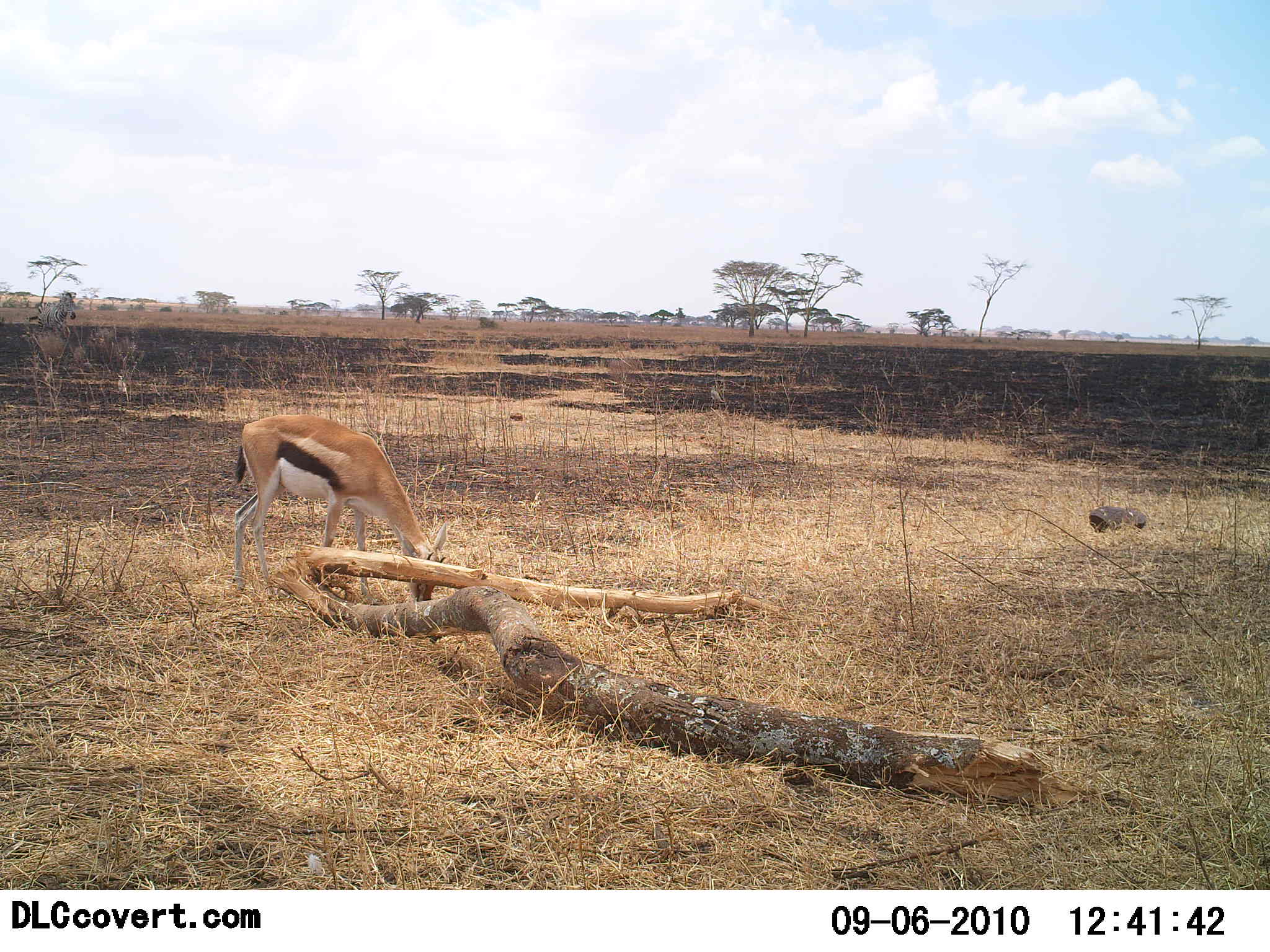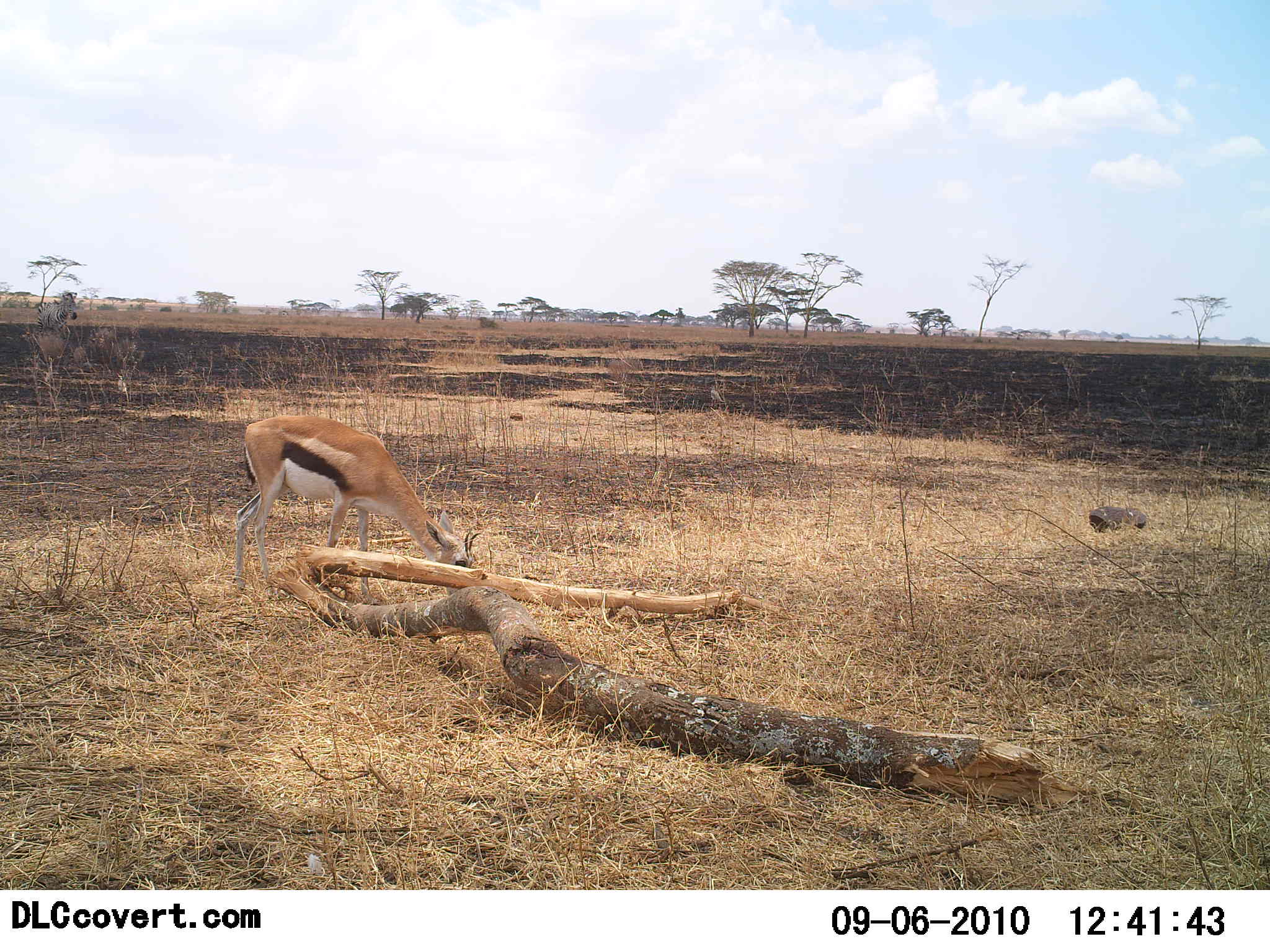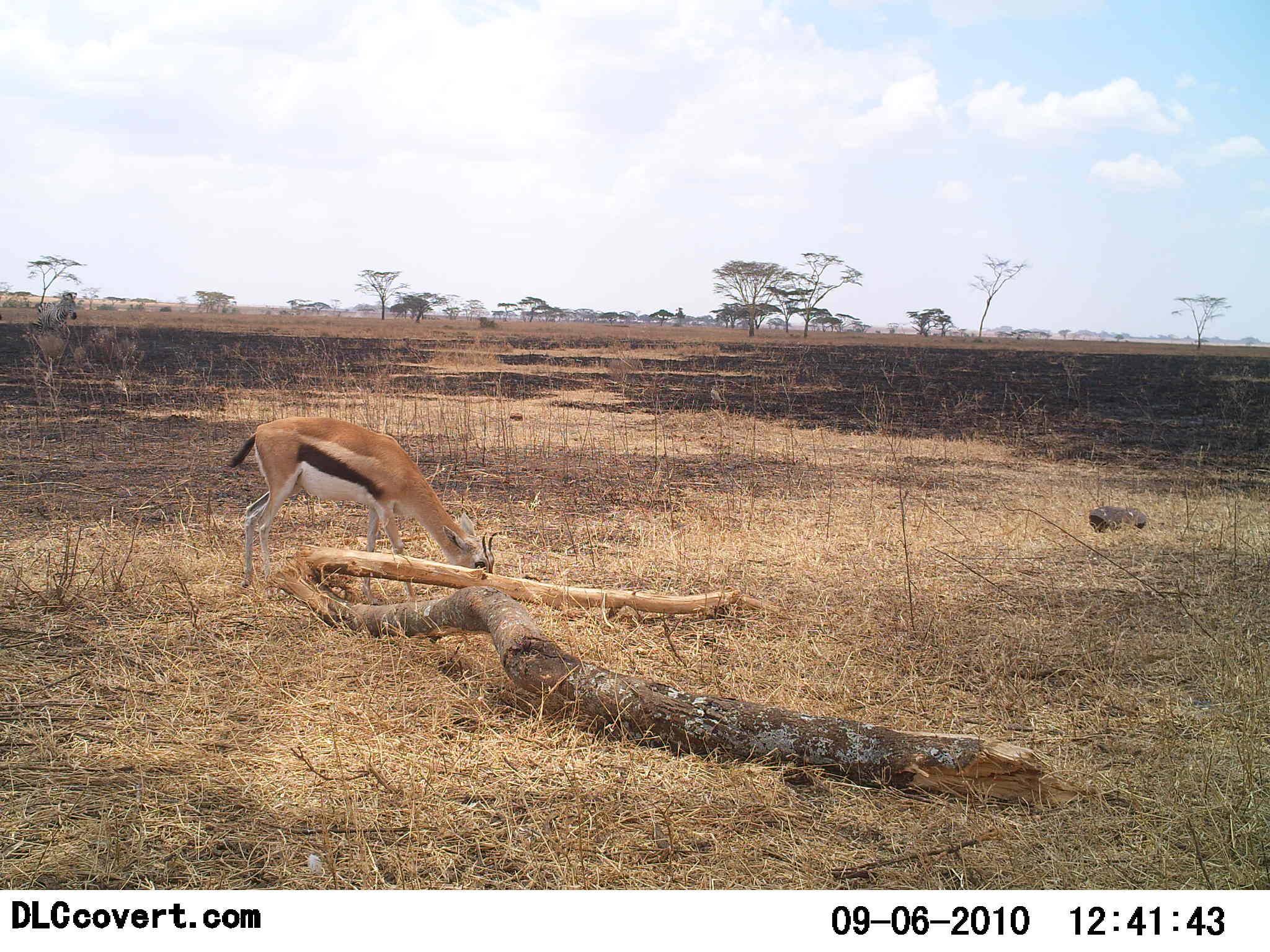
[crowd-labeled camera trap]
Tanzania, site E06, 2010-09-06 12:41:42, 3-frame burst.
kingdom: Animalia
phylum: Chordata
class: Mammalia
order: Artiodactyla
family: Bovidae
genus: Eudorcas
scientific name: Eudorcas thomsonii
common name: thomson's gazelle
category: gazellethomsons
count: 1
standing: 21%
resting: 0%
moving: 0%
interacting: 0%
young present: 0%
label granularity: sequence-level